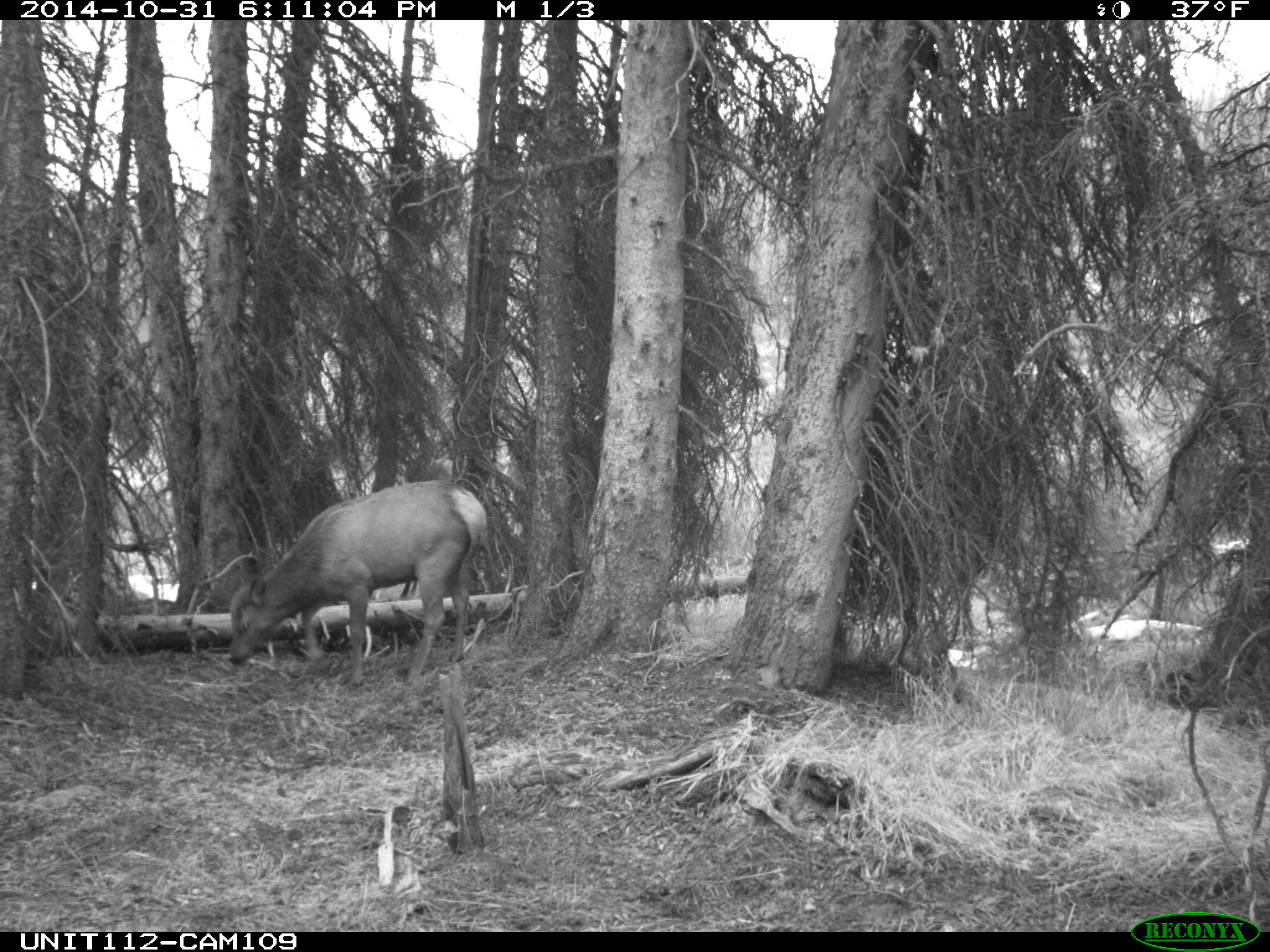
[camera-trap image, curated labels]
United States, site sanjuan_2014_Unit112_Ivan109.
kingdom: Animalia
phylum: Chordata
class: Mammalia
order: Artiodactyla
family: Cervidae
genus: Cervus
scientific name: Cervus elaphus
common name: red deer